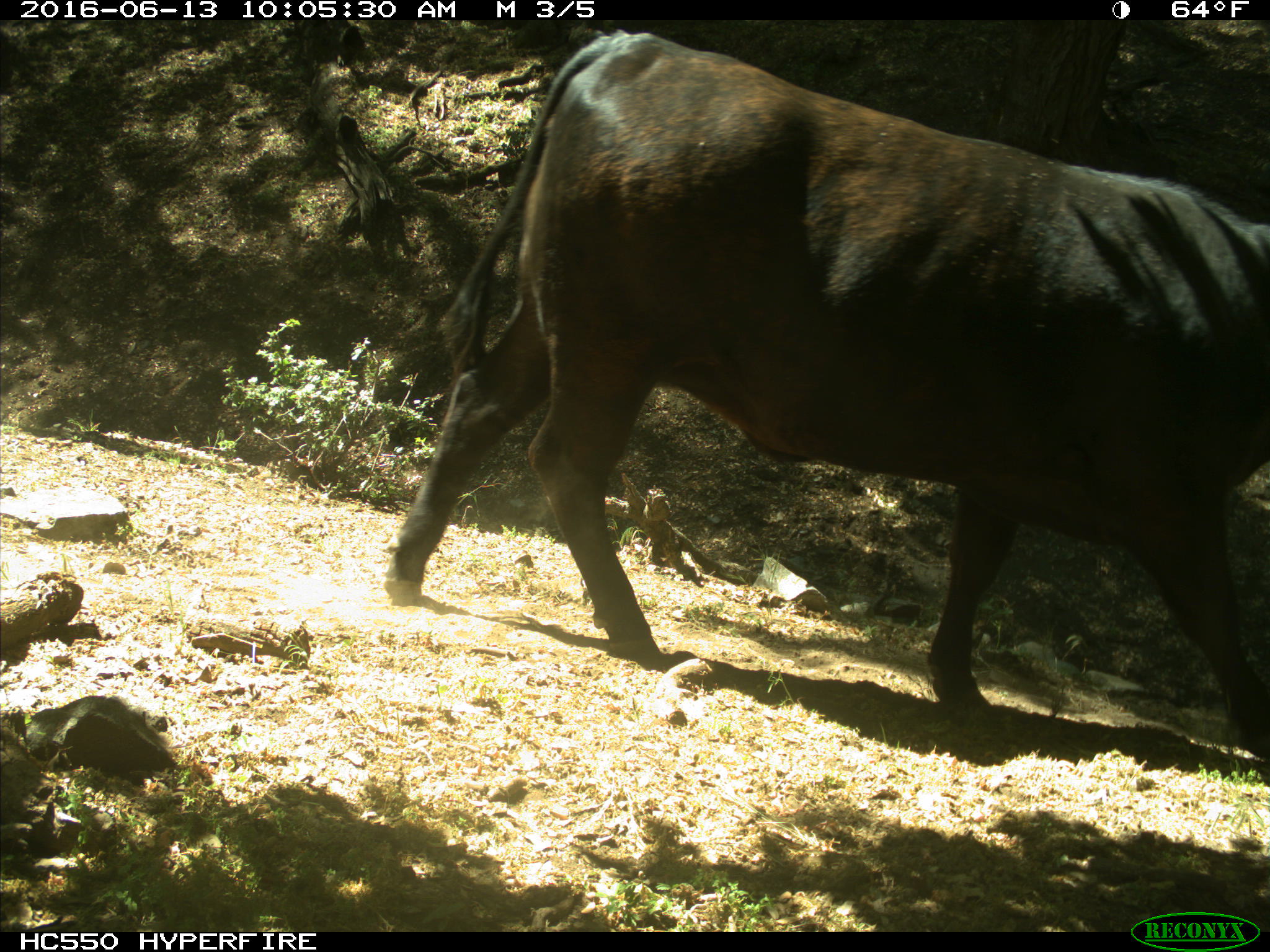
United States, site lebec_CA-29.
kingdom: Animalia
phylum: Chordata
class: Mammalia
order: Artiodactyla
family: Bovidae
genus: Bos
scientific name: Bos taurus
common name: domestic cow